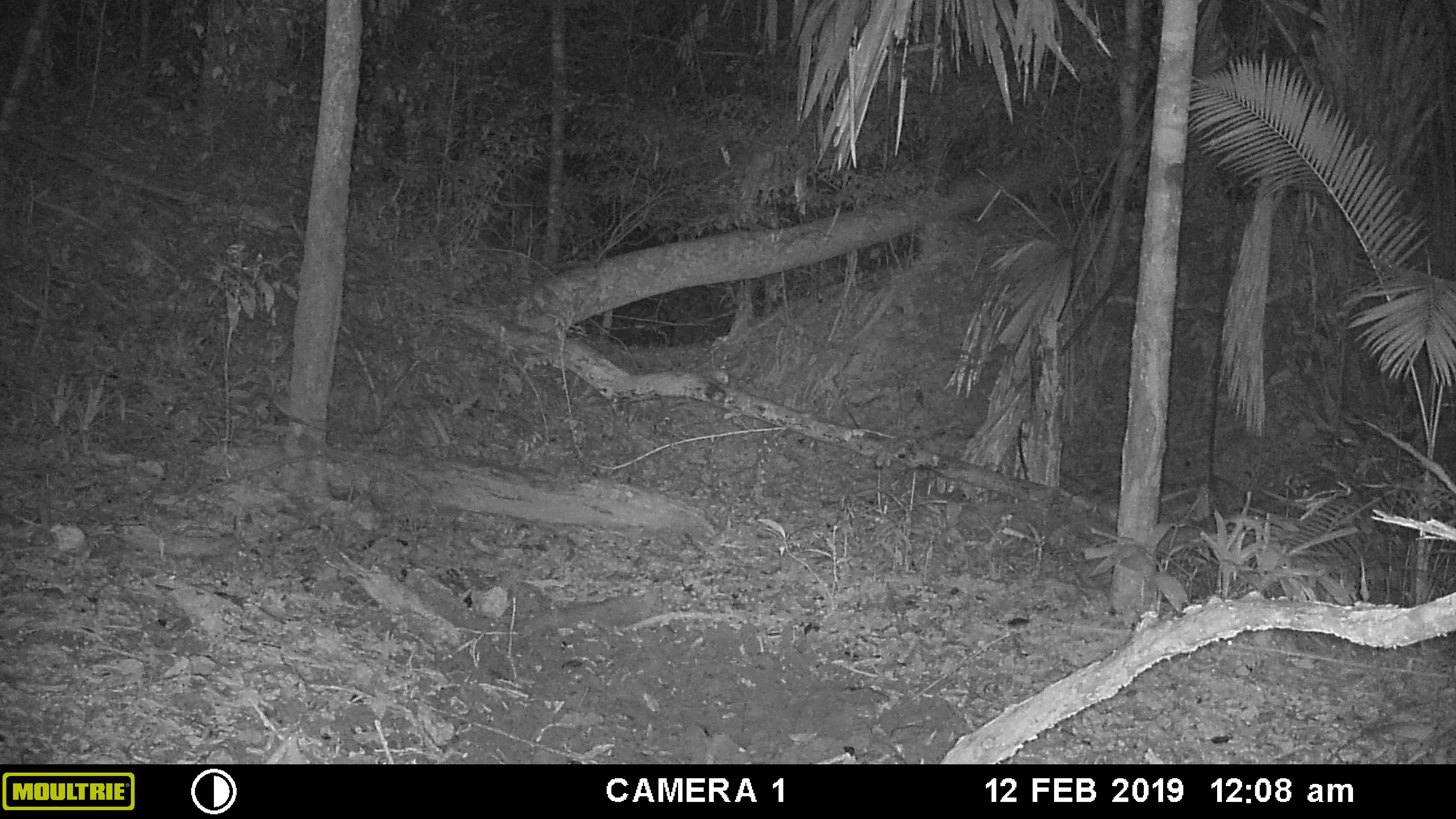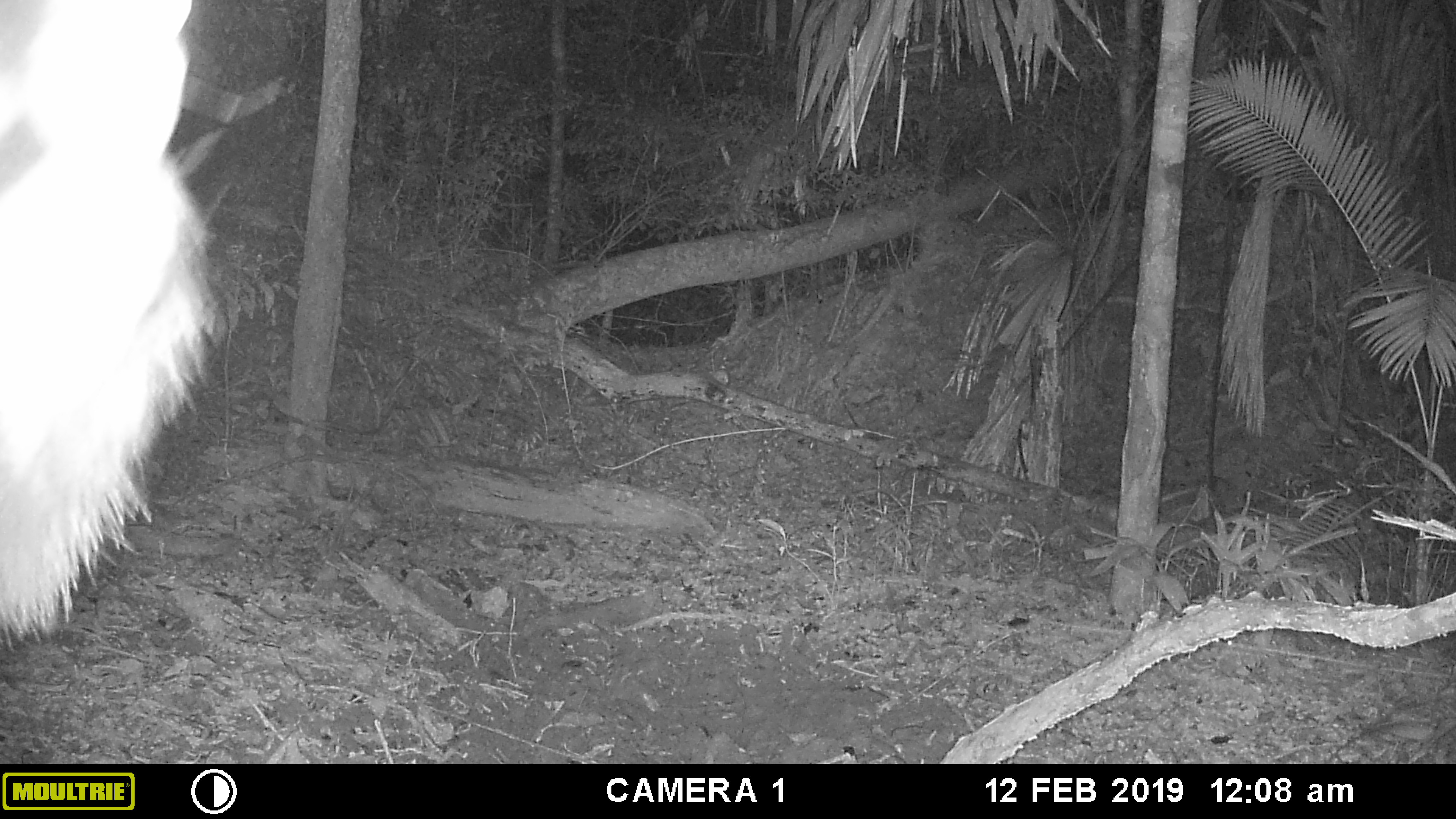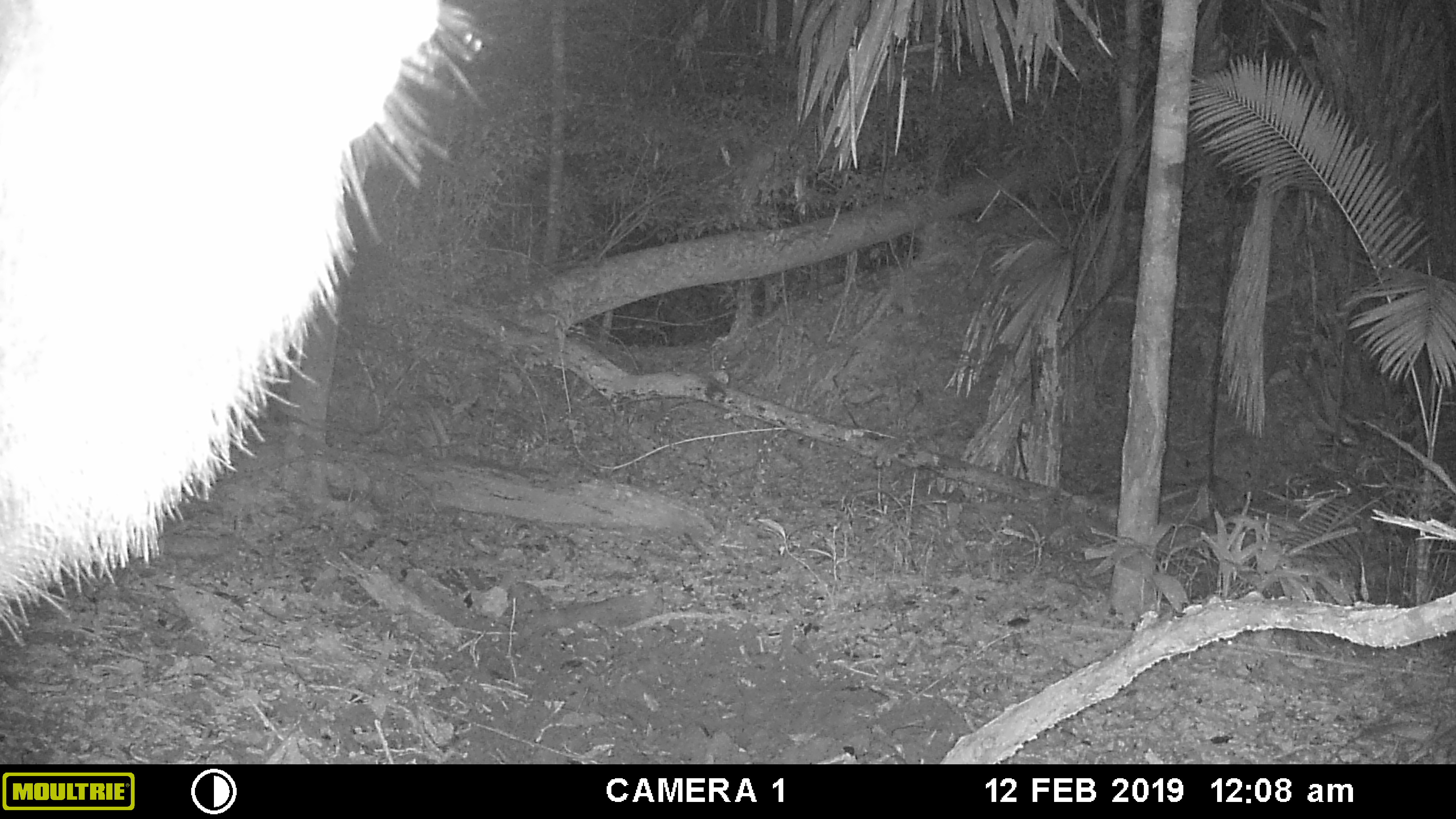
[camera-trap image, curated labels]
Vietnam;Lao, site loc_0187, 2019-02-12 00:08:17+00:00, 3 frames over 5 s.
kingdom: Animalia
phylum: Chordata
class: Mammalia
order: Artiodactyla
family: Cervidae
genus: Rusa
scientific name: Rusa unicolor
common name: sambar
Sambar (Rusa unicolor). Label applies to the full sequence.